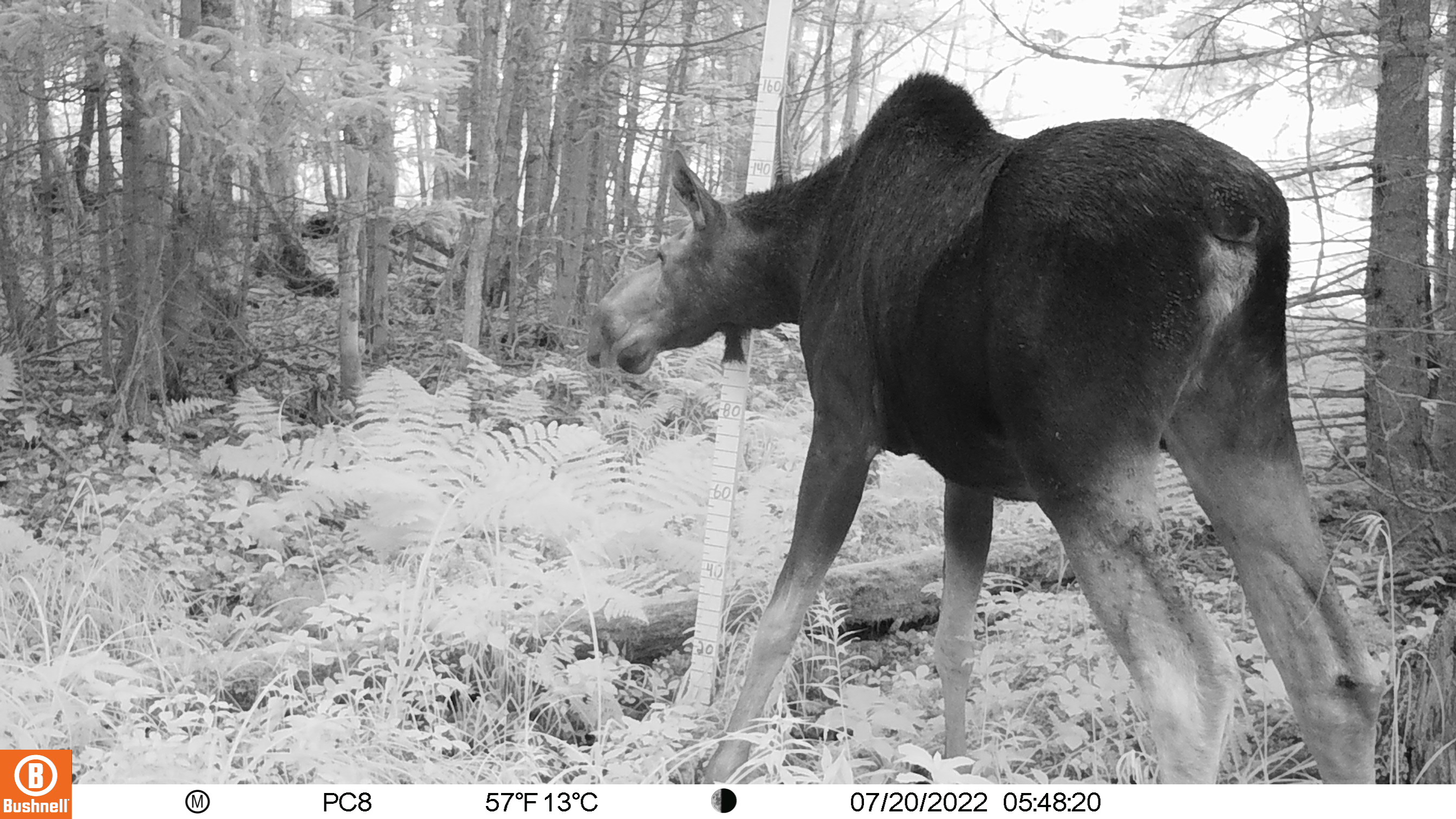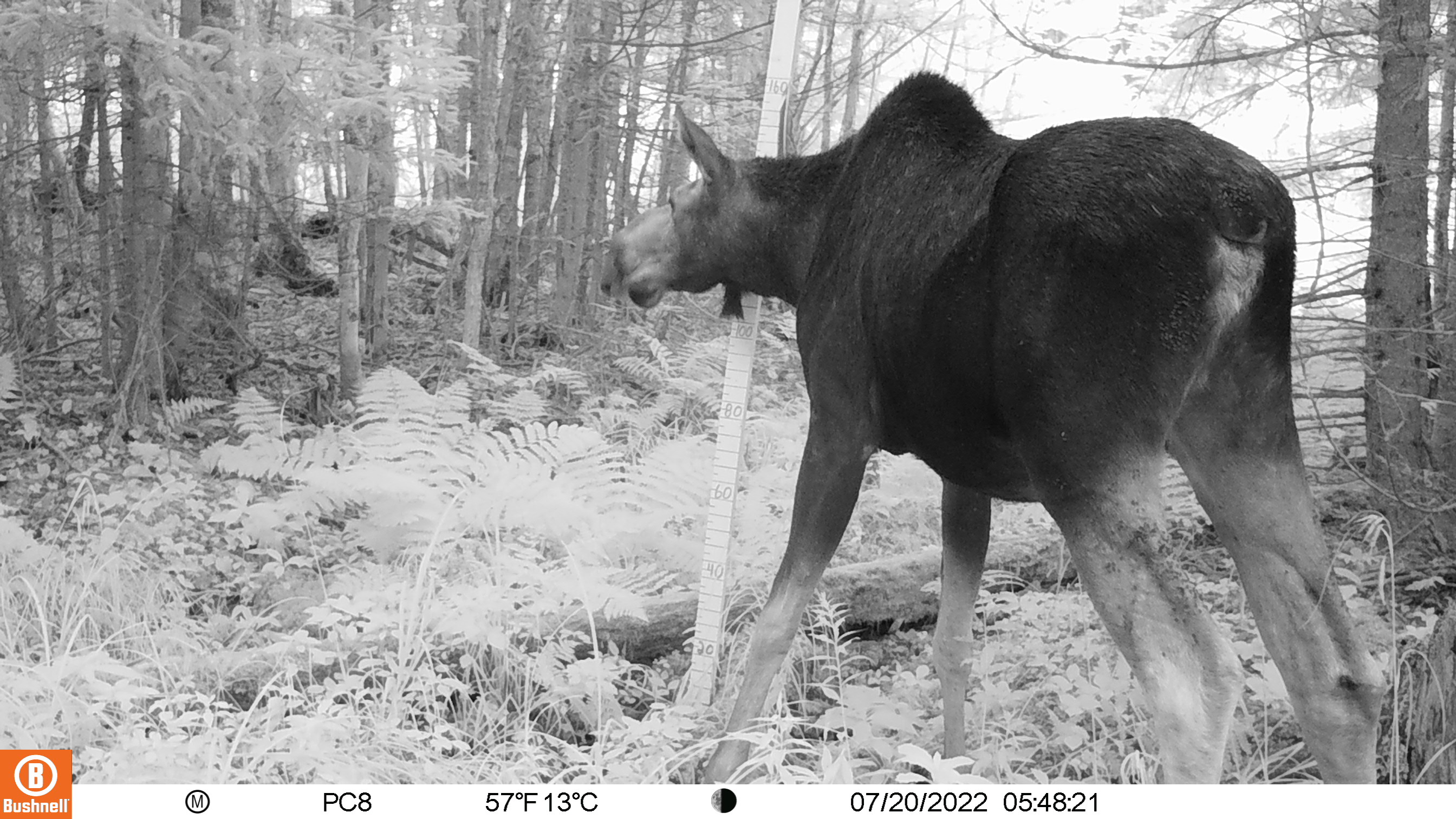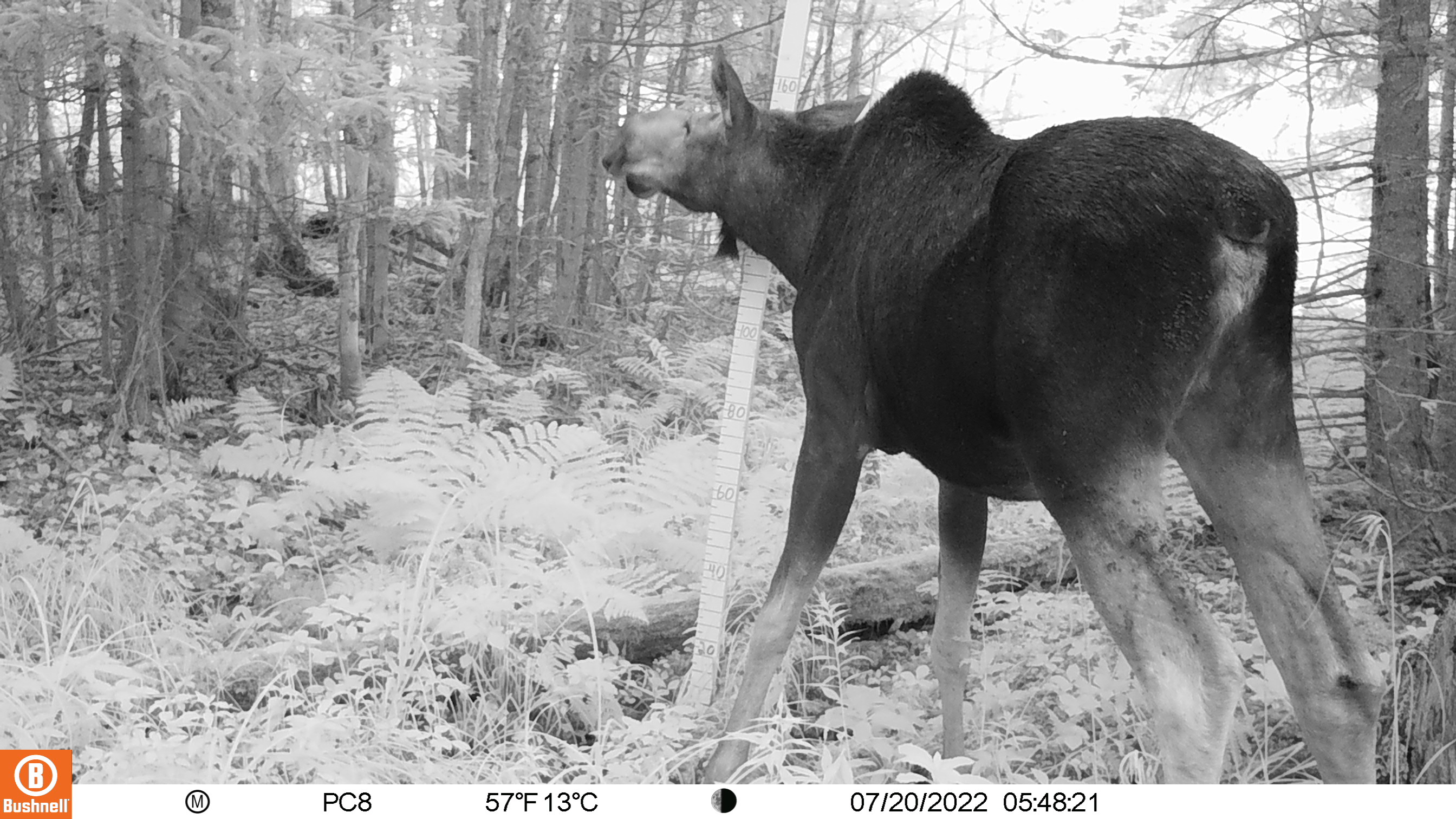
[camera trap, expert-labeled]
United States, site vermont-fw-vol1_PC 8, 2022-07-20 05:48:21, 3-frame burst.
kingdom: Animalia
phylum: Chordata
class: Mammalia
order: Artiodactyla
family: Cervidae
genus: Alces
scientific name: Alces alces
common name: moose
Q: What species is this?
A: Moose (Alces alces).